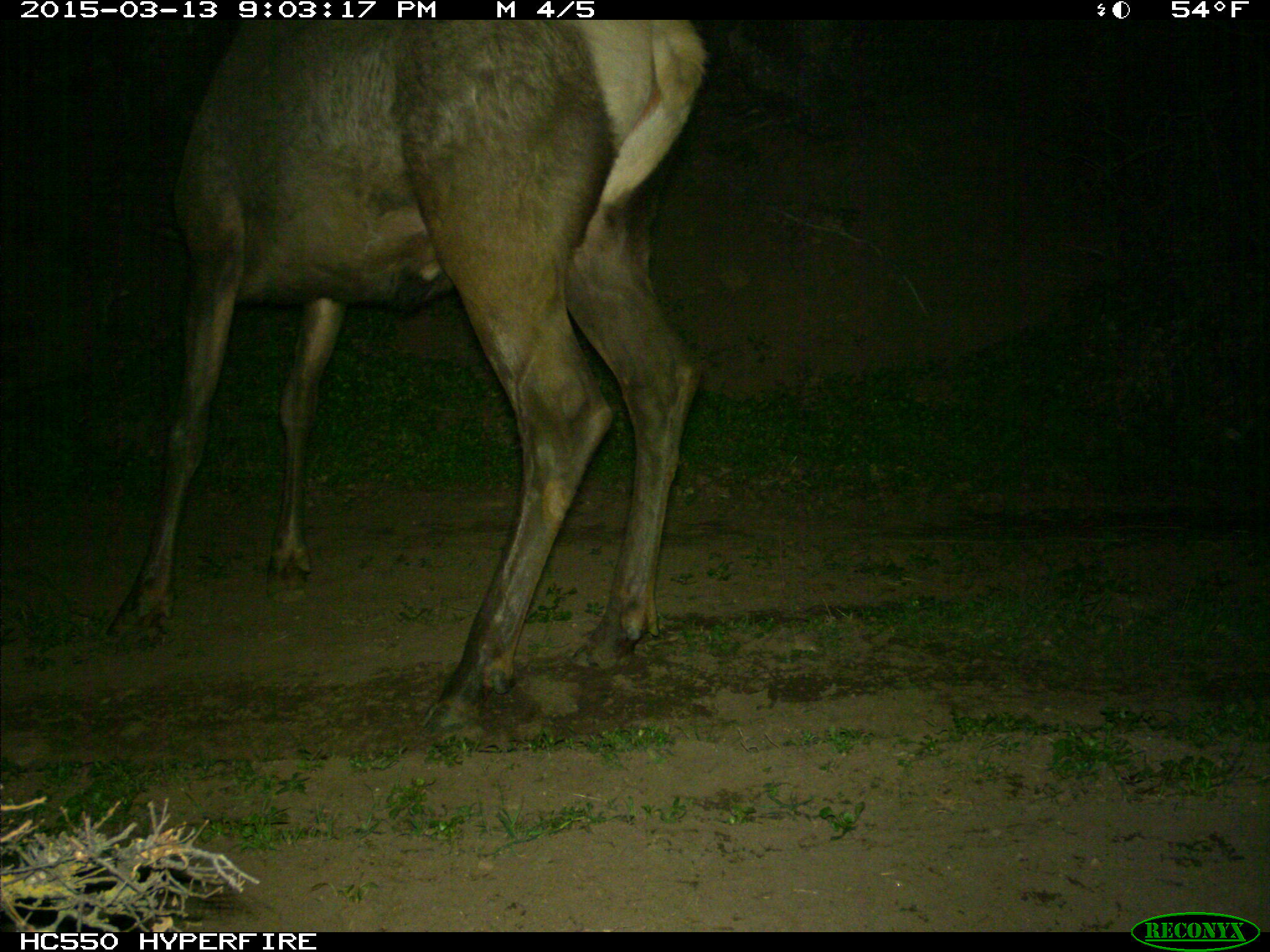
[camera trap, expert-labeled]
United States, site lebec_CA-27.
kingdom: Animalia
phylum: Chordata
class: Mammalia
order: Artiodactyla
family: Cervidae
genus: Cervus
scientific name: Cervus canadensis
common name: elk